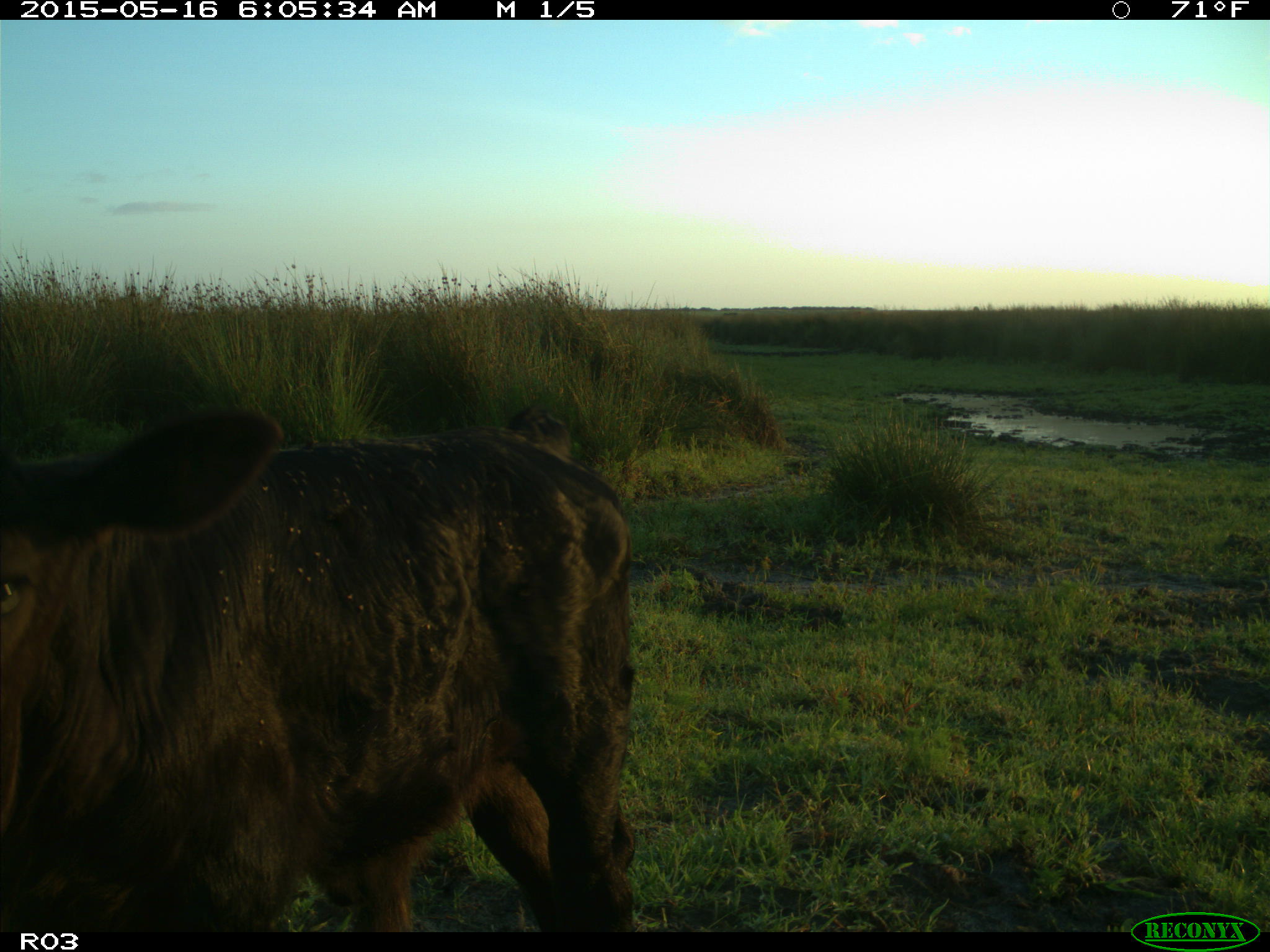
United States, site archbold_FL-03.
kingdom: Animalia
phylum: Chordata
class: Mammalia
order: Artiodactyla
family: Bovidae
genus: Bos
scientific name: Bos taurus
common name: domestic cow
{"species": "Bos taurus (domestic cow)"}